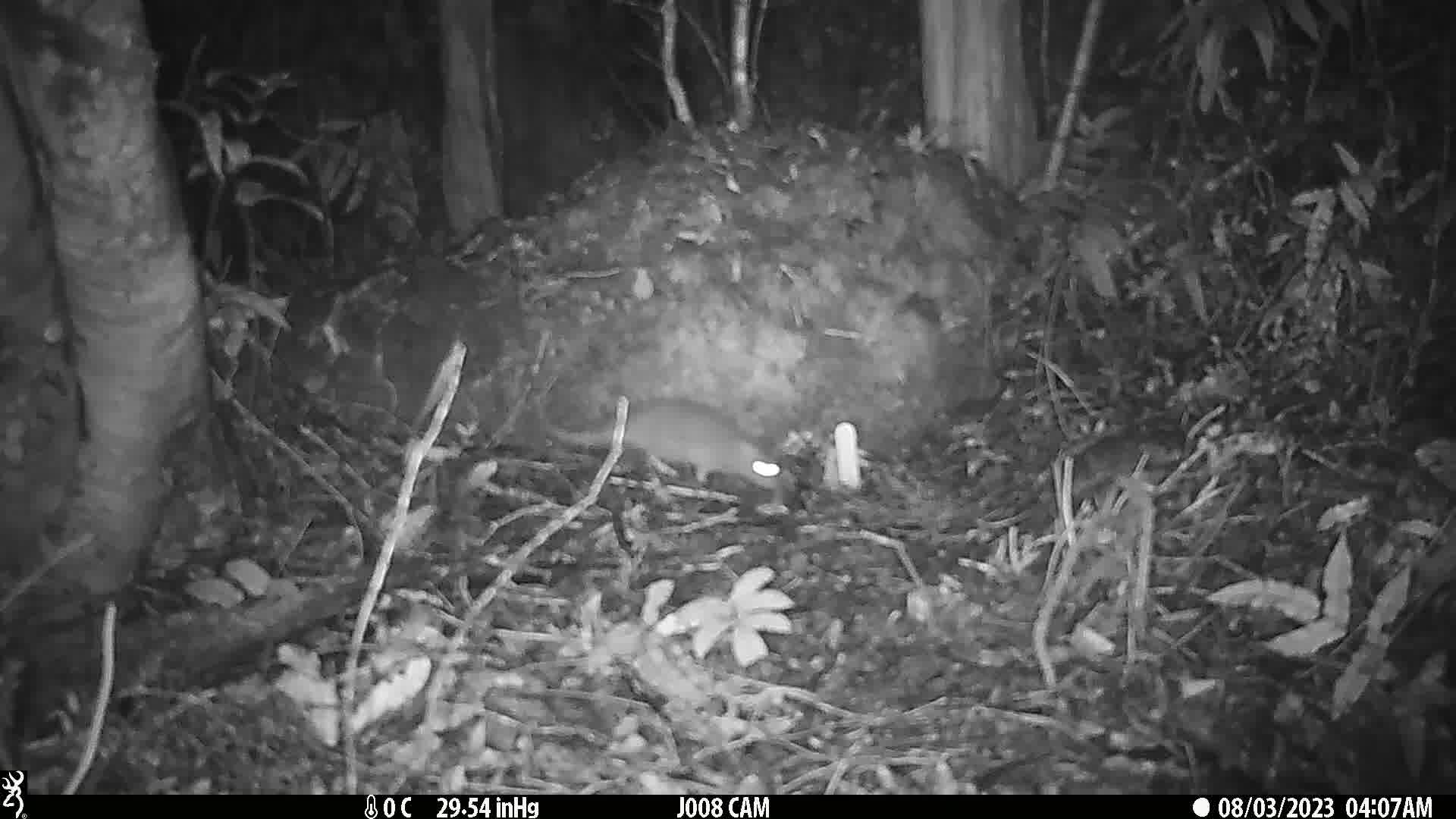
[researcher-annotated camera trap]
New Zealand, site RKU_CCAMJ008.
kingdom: Animalia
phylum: Chordata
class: Mammalia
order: Rodentia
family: Muridae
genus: Rattus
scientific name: Rattus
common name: rat